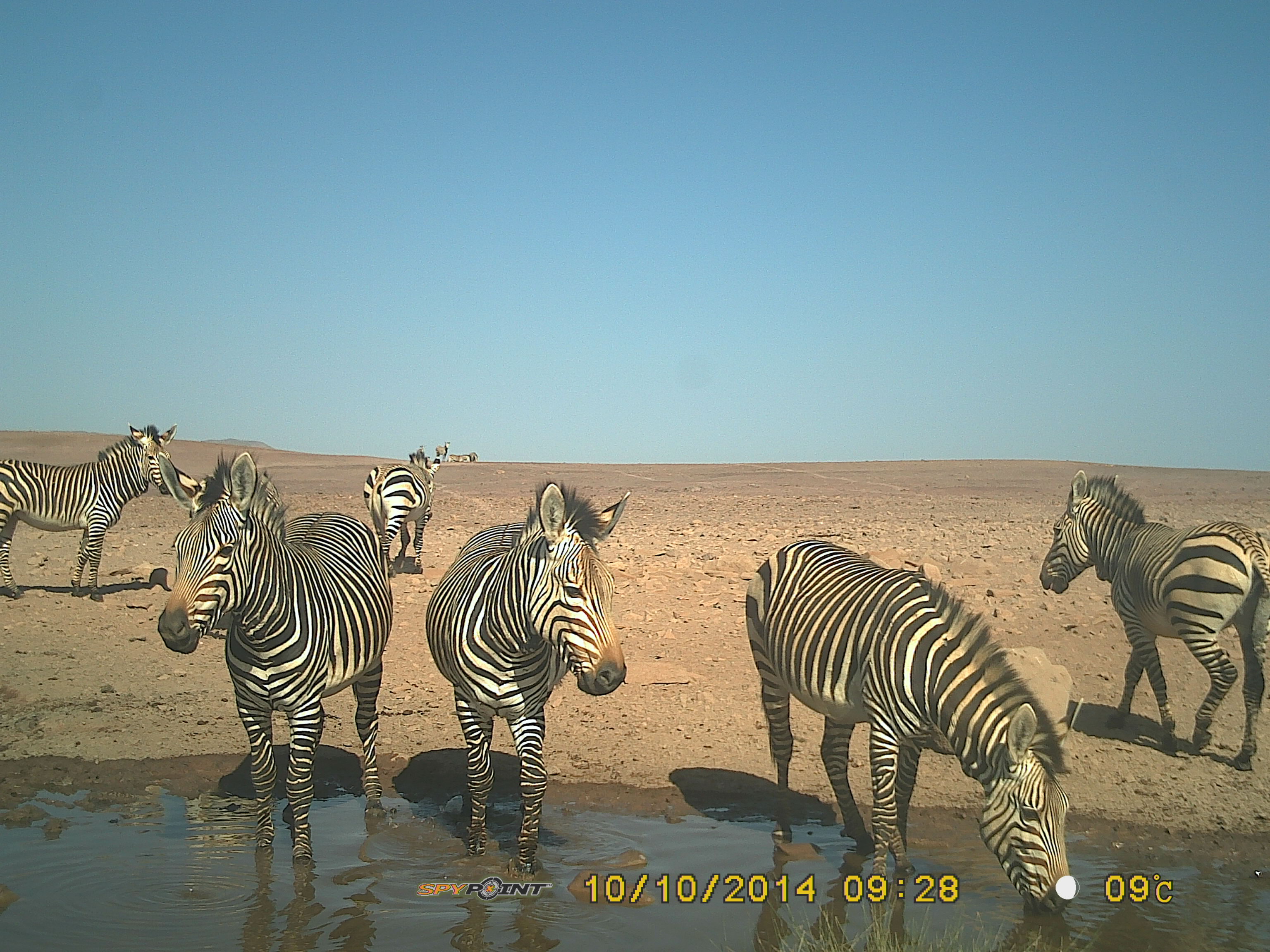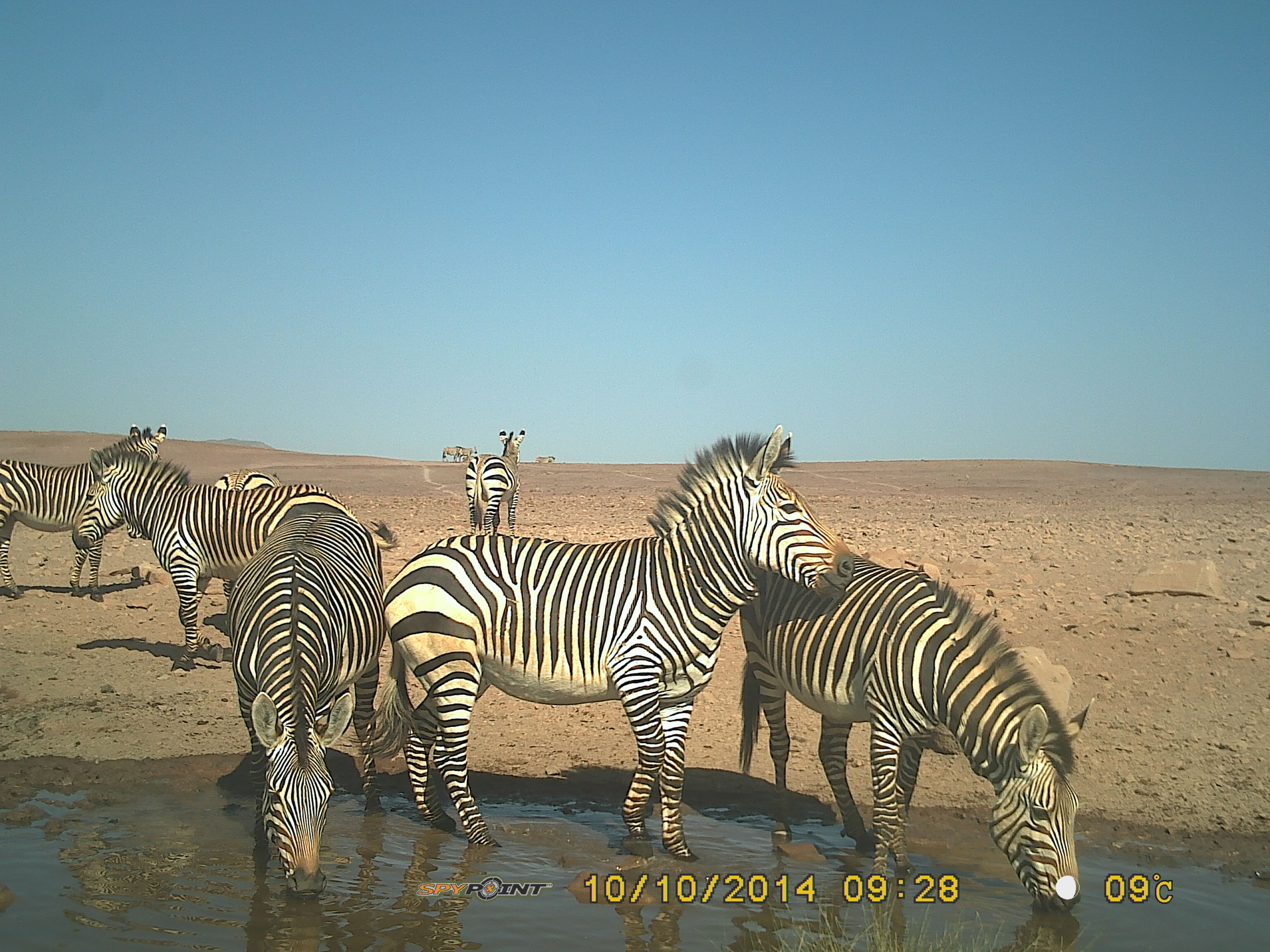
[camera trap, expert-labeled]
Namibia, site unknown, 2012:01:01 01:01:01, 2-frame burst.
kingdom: Animalia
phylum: Chordata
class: Mammalia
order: Perissodactyla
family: Equidae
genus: Equus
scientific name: Equus zebra hartmannae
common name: hartmann's mountain zebra